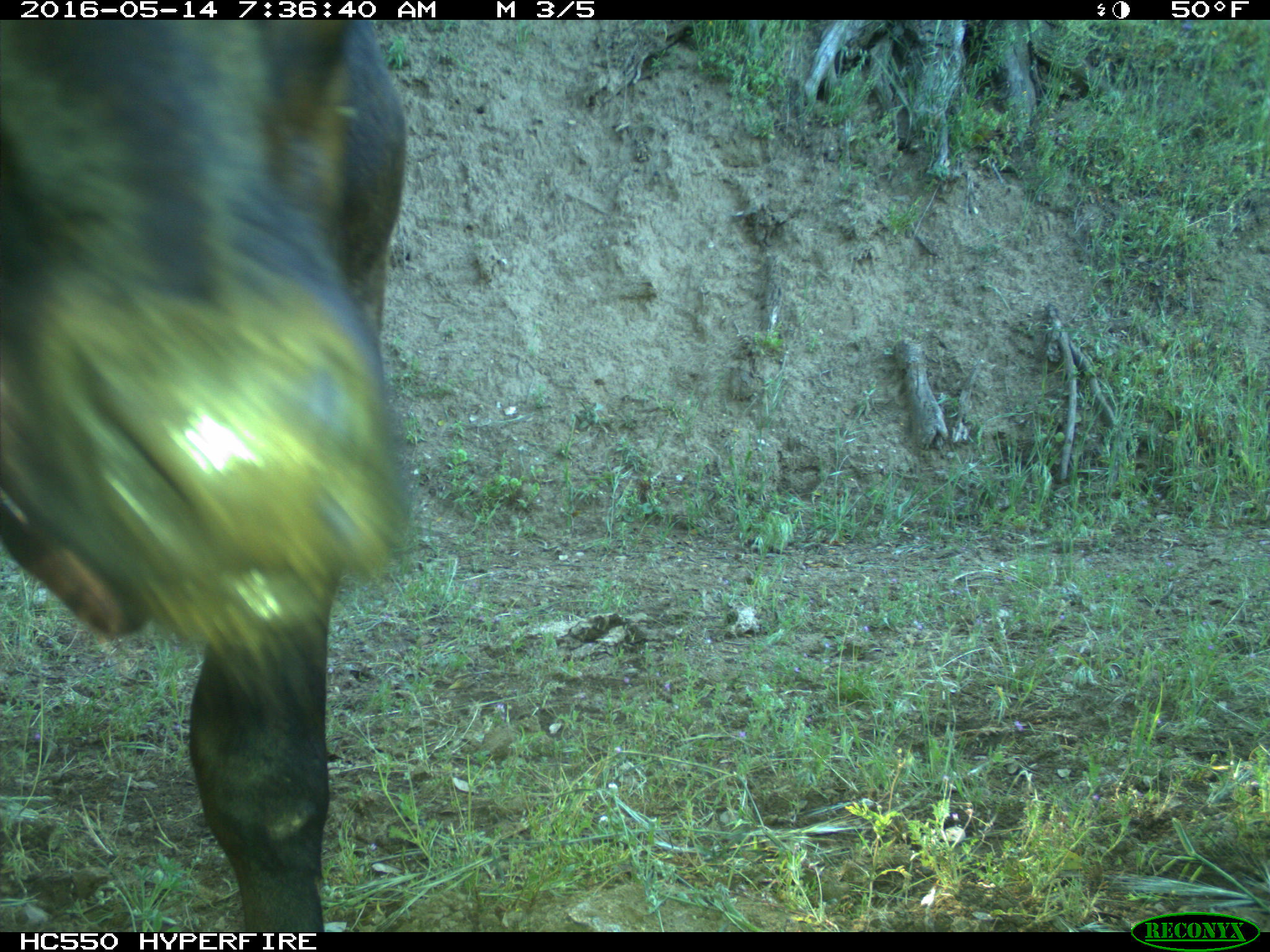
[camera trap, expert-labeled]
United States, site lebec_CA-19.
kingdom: Animalia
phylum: Chordata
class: Mammalia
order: Artiodactyla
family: Bovidae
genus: Bos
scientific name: Bos taurus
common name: domestic cow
Bos taurus (domestic cow).